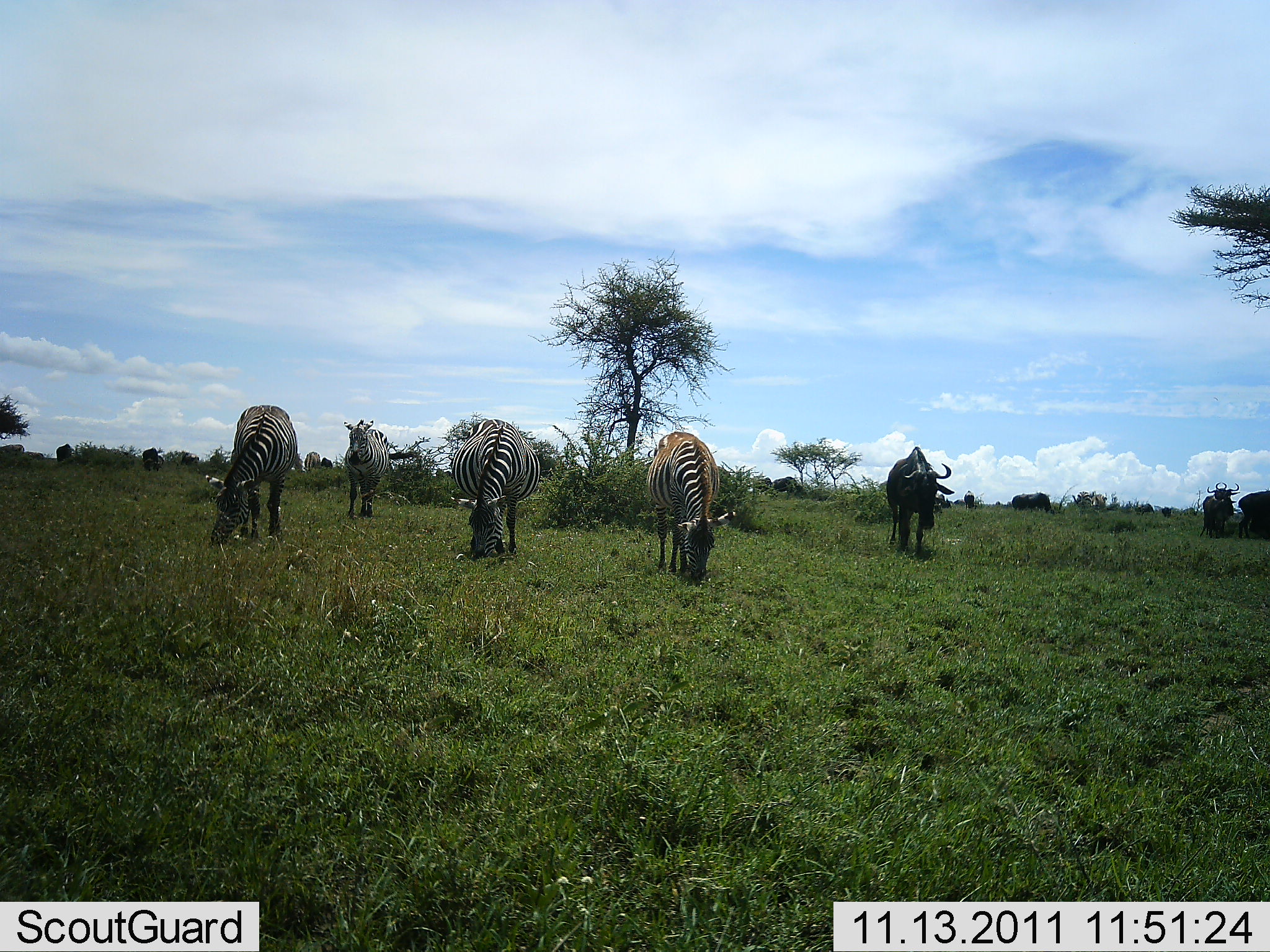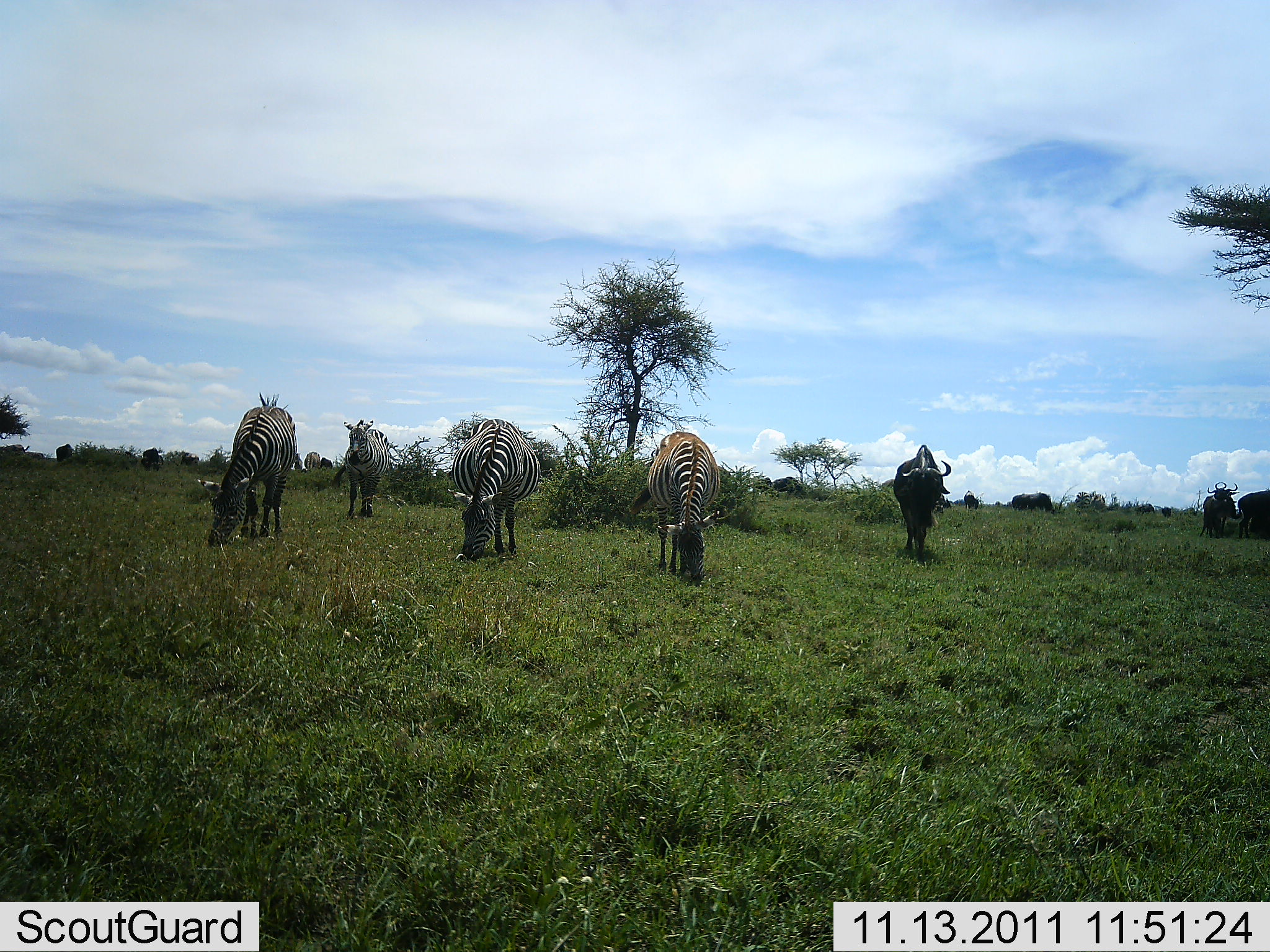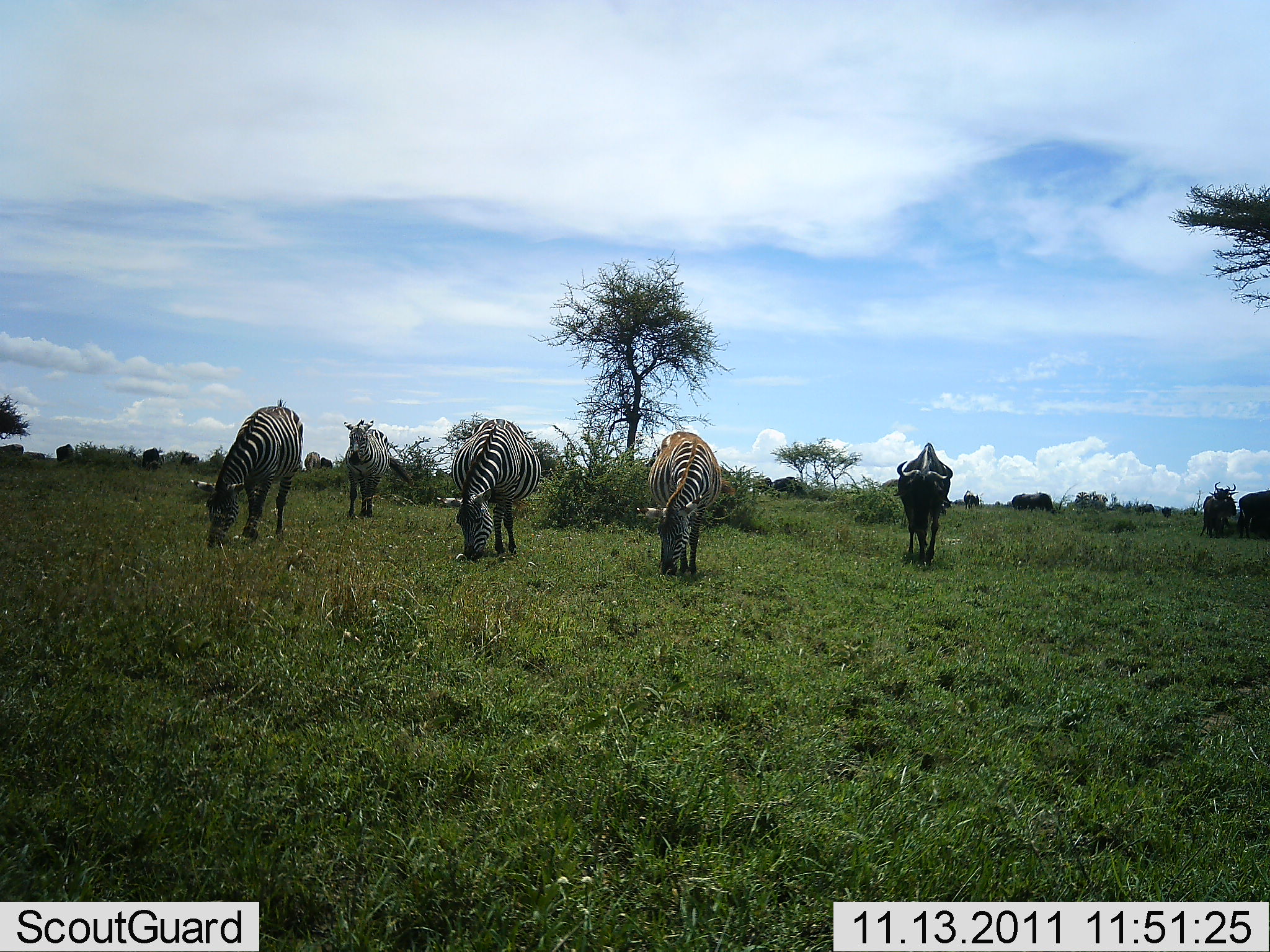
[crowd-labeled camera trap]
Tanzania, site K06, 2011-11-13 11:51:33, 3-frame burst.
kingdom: Animalia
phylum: Chordata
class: Mammalia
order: Artiodactyla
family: Bovidae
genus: Connochaetes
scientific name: Connochaetes taurinus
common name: blue wildebeest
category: wildebeest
Wildebeest (blue wildebeest) (Connochaetes taurinus), count 4. Behavior (volunteer vote fractions): standing 33%, resting 7%, moving 67%, interacting 0%. Young present (vote fraction): 0%. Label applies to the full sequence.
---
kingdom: Animalia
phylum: Chordata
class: Mammalia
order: Perissodactyla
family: Equidae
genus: Equus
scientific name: Equus quagga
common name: plains zebra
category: zebra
Zebra (plains zebra) (Equus quagga), count 4. Behavior (volunteer vote fractions): standing 47%, resting 0%, moving 7%, interacting 0%. Young present (vote fraction): 0%. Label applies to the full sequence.